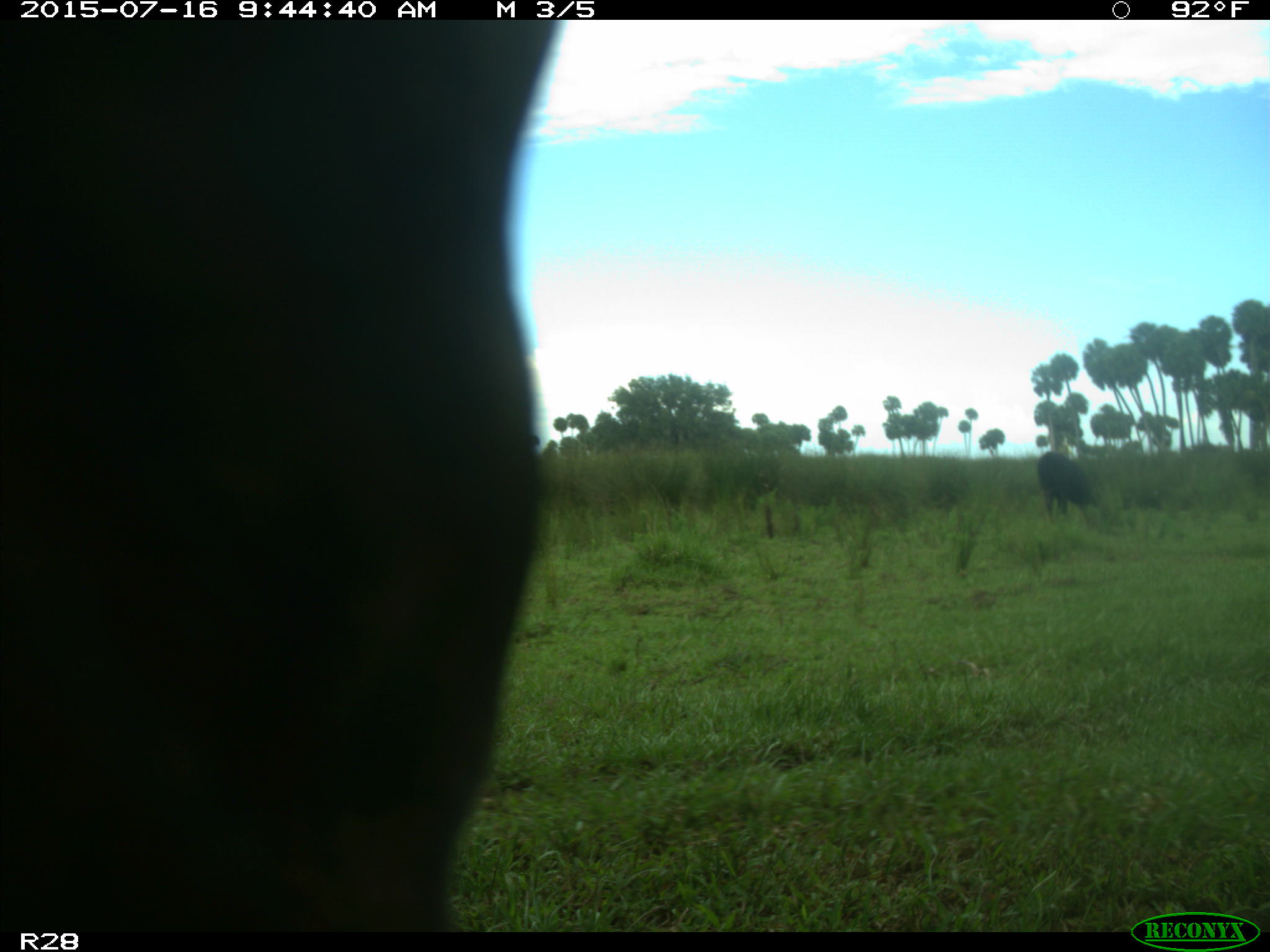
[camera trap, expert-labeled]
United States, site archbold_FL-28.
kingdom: Animalia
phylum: Chordata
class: Mammalia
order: Artiodactyla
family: Bovidae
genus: Bos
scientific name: Bos taurus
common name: domestic cow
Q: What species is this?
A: Bos taurus (domestic cow).